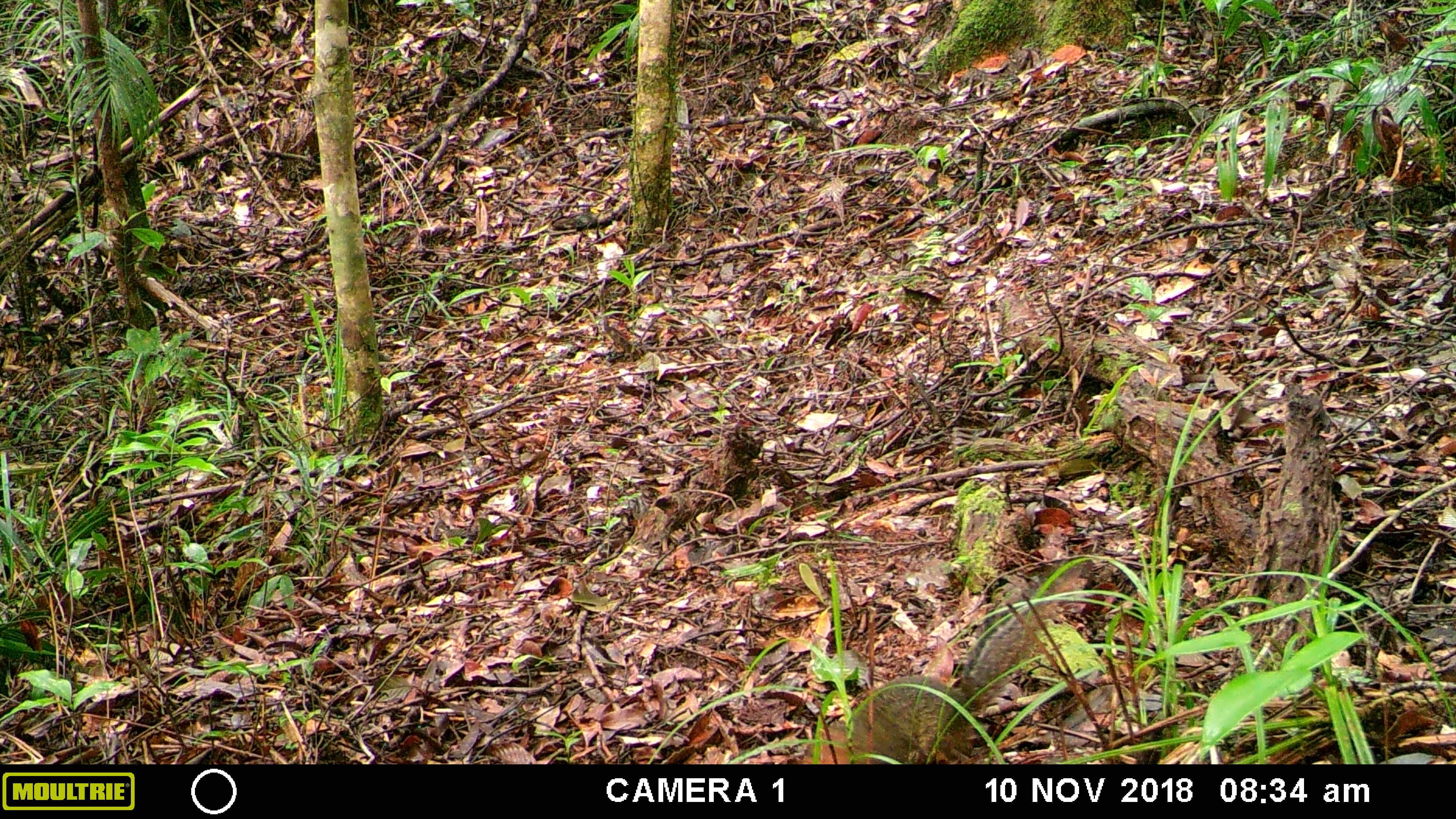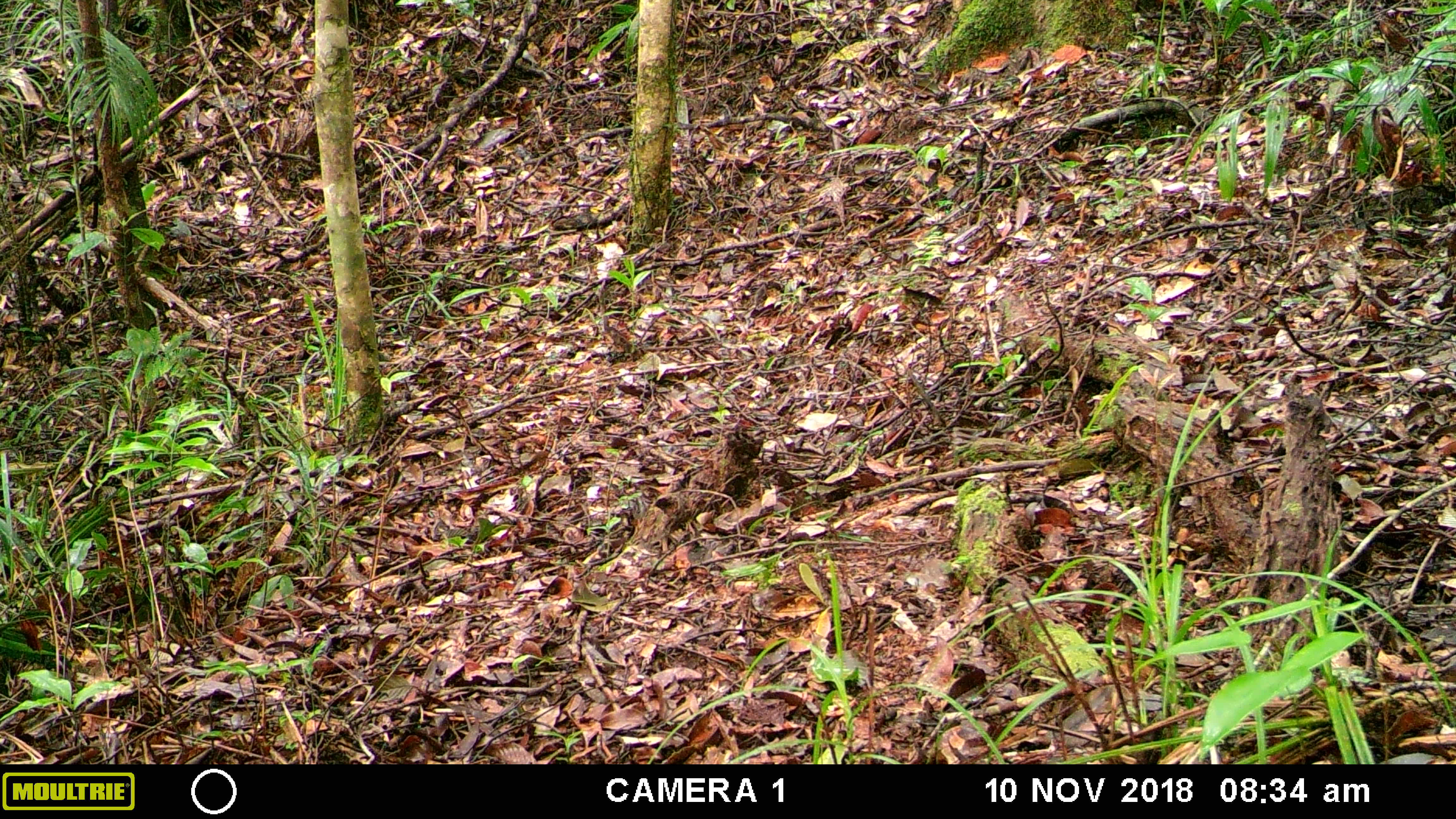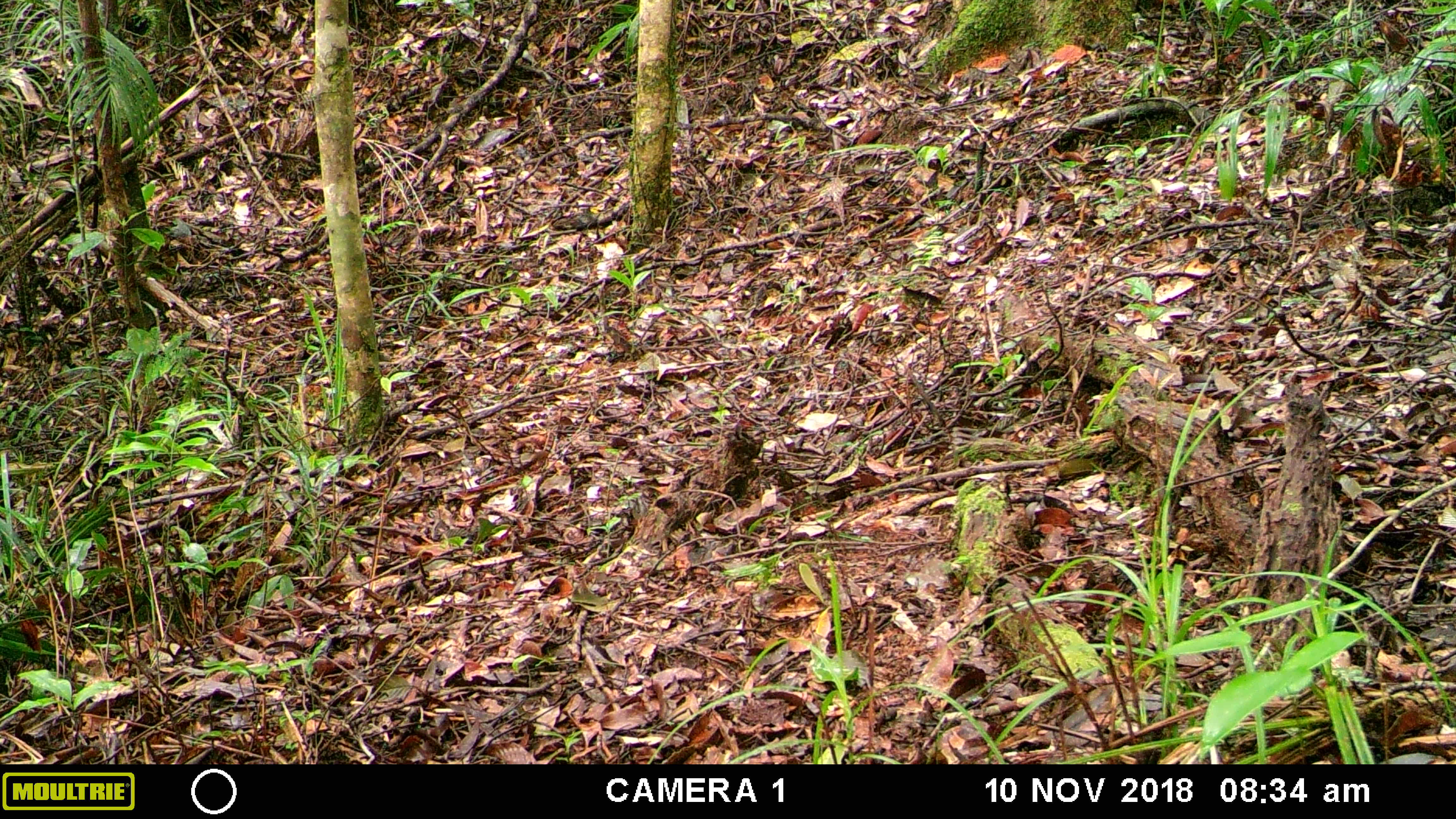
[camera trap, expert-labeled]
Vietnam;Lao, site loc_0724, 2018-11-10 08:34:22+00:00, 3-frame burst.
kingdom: Animalia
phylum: Chordata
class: Mammalia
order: Rodentia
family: Sciuridae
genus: Dremomys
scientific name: Dremomys rufigenis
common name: red-cheeked squirrel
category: red cheeked squirrel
Red cheeked squirrel (red-cheeked squirrel) (Dremomys rufigenis). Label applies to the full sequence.